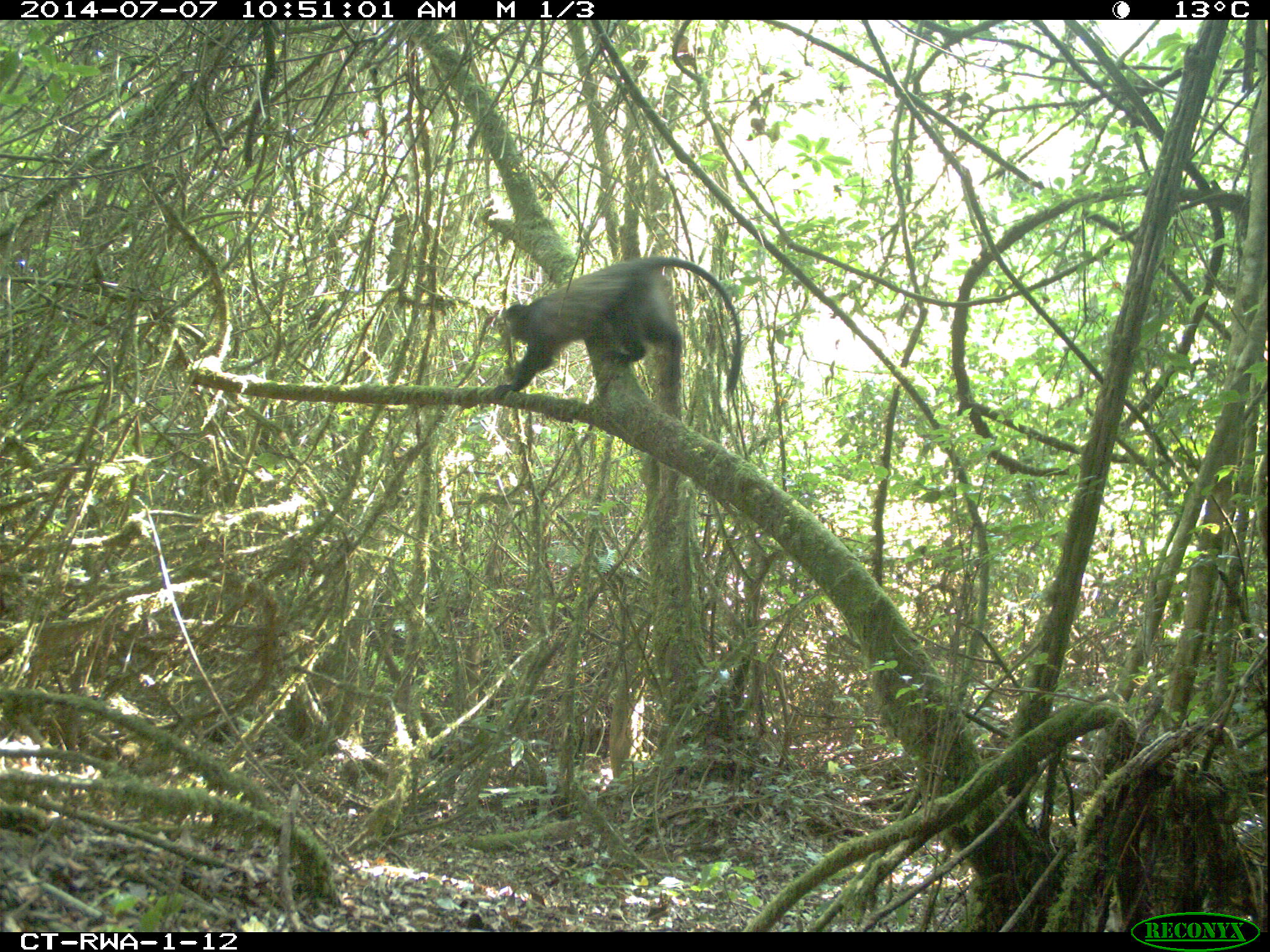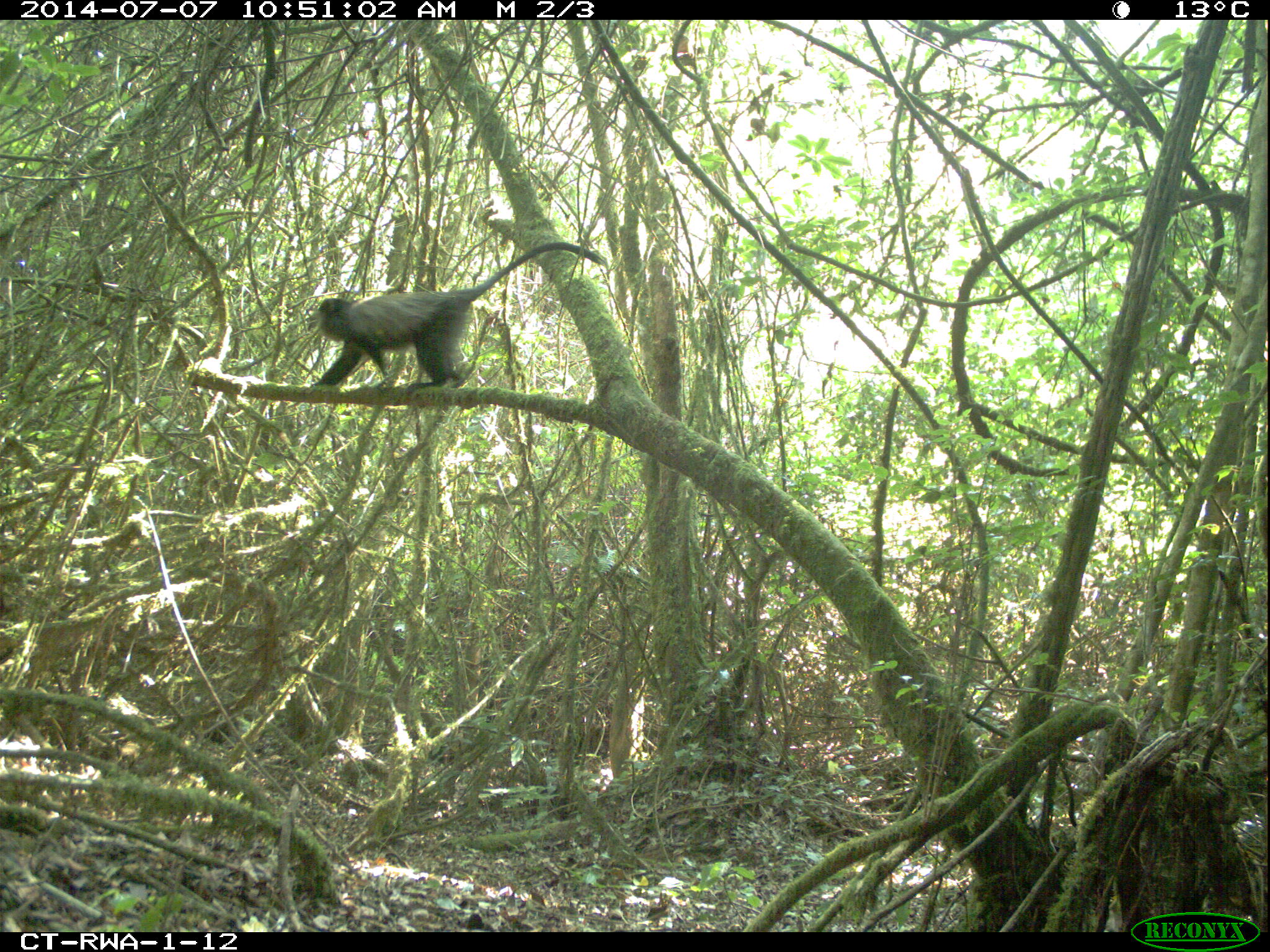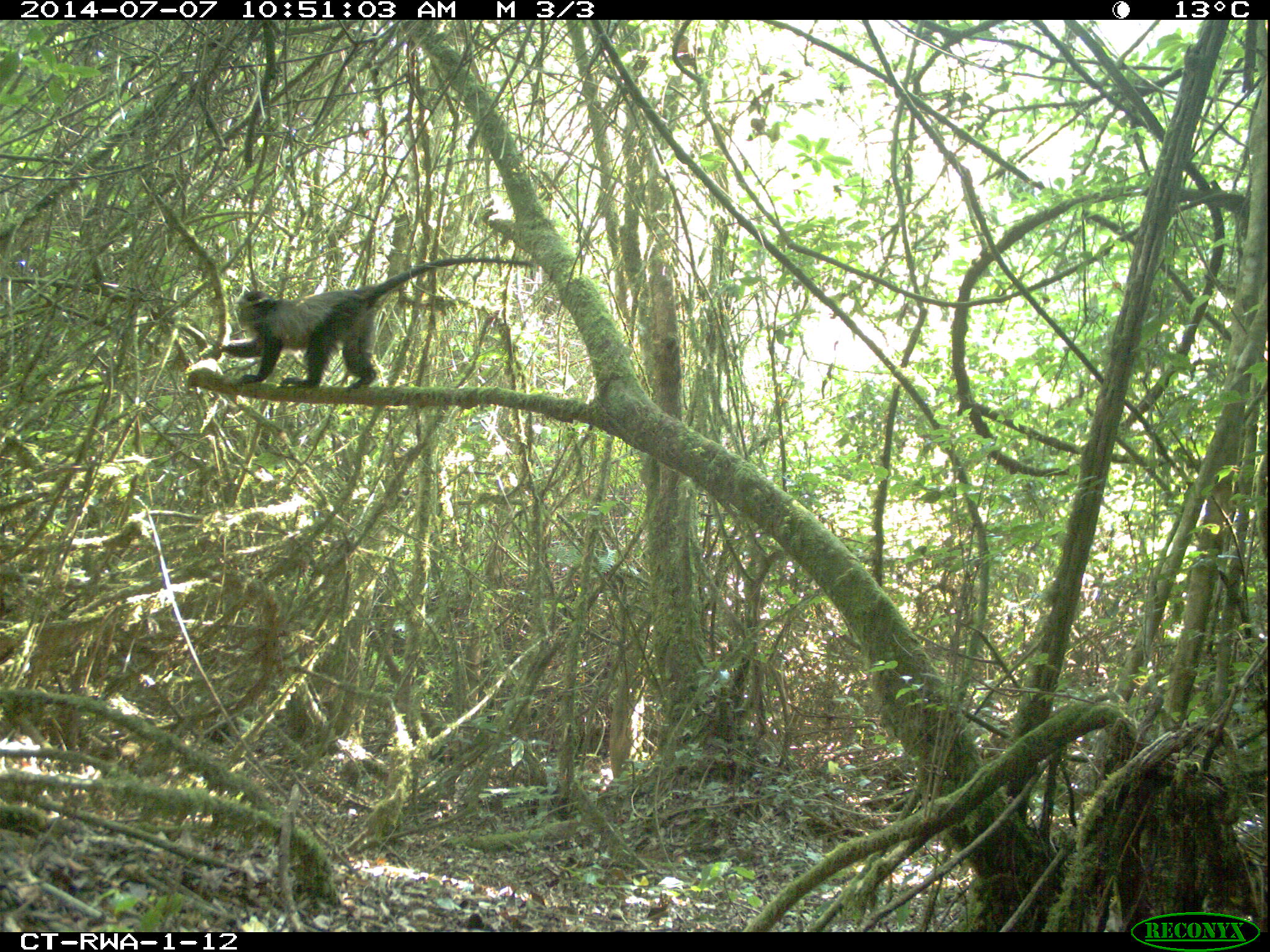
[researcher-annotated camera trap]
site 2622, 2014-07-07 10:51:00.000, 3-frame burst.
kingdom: Animalia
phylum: Chordata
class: Mammalia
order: Primates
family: Cercopithecidae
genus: Cercopithecus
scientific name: Cercopithecus mitis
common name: blue monkey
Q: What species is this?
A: Cercopithecus mitis (blue monkey).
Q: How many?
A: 1.